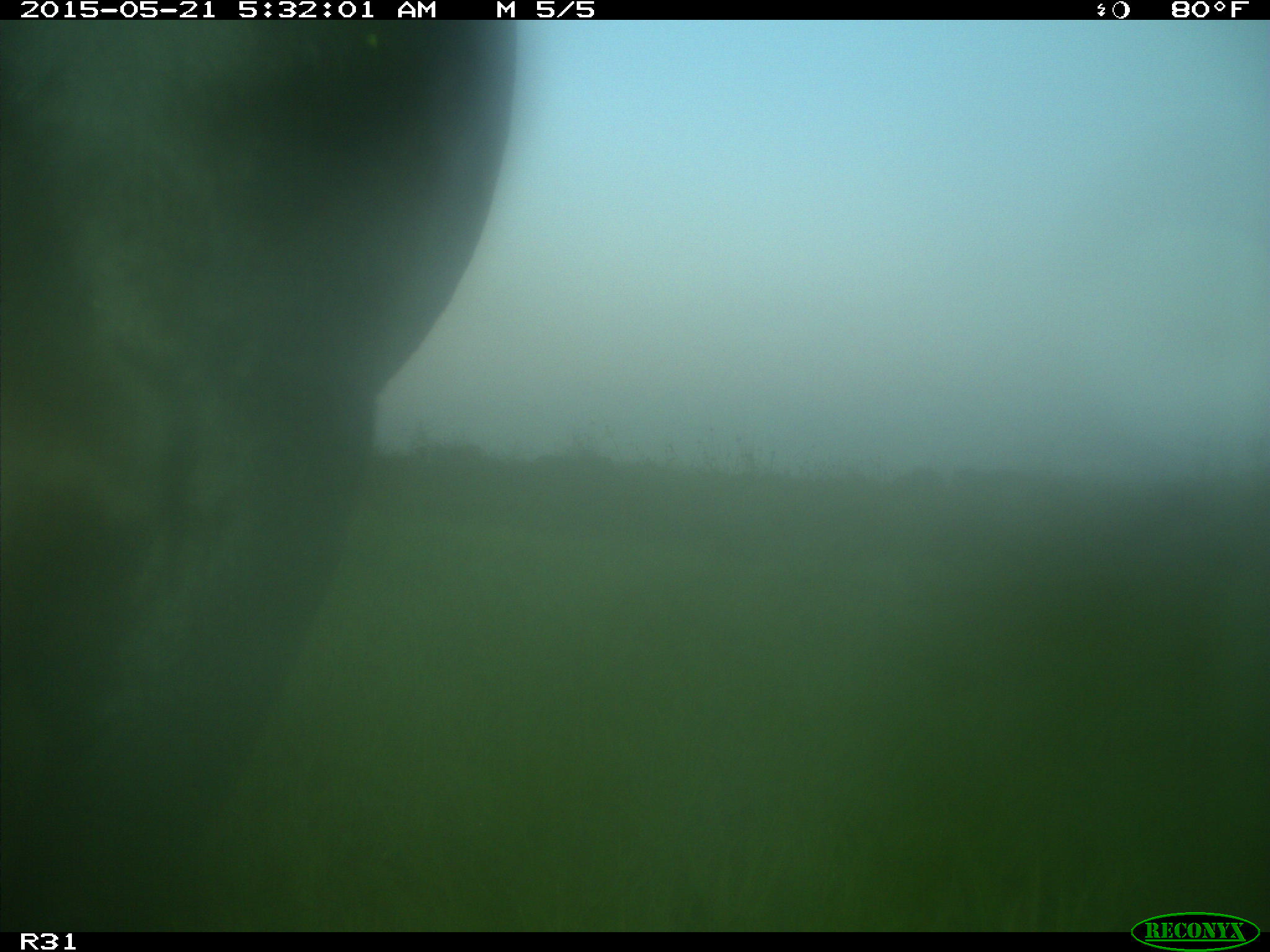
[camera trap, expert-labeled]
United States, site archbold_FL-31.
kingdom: Animalia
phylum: Chordata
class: Mammalia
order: Artiodactyla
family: Bovidae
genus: Bos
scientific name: Bos taurus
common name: domestic cow